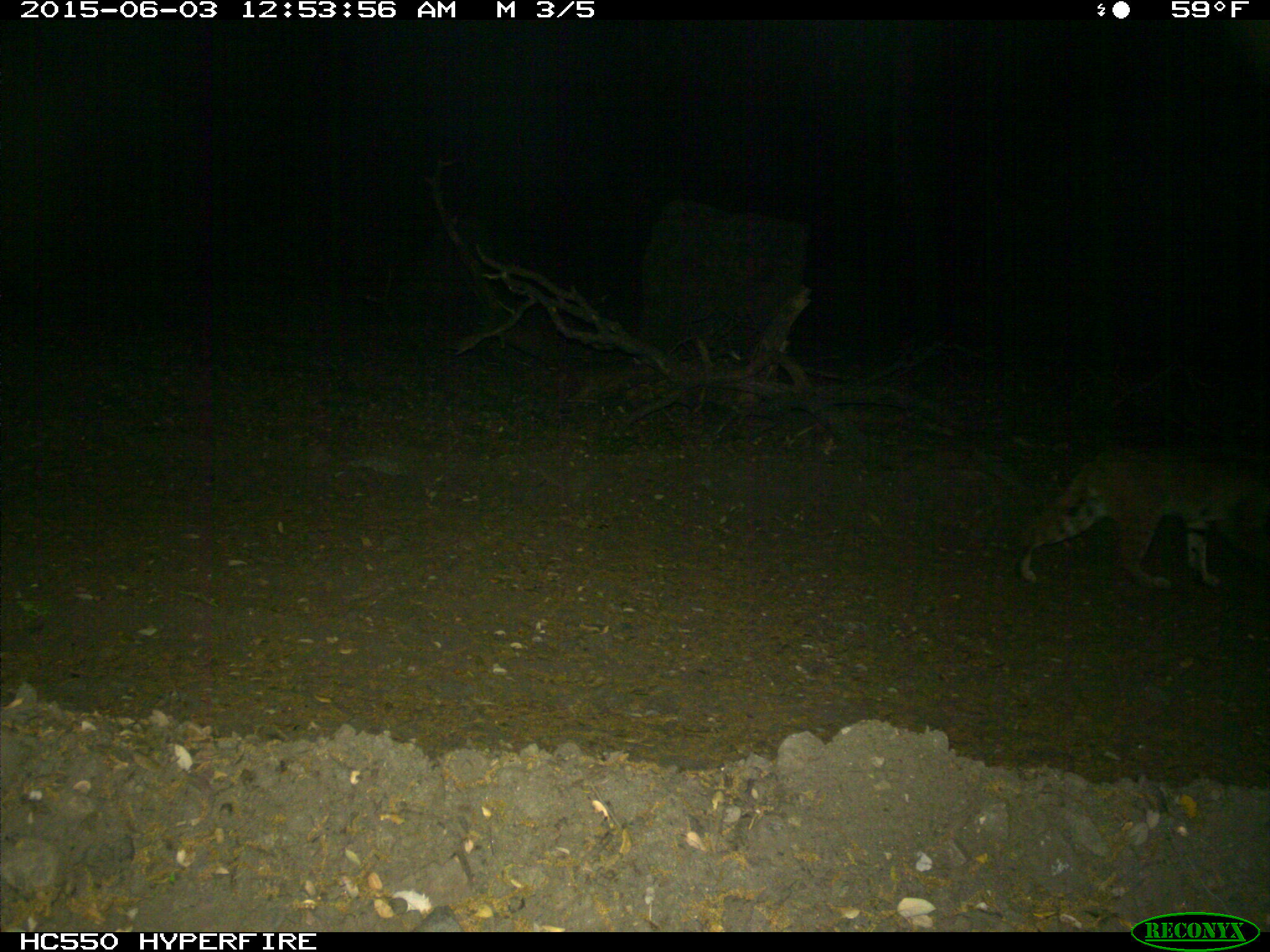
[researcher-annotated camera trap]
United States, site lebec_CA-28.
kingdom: Animalia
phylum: Chordata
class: Mammalia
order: Carnivora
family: Felidae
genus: Lynx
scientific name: Lynx rufus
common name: bobcat